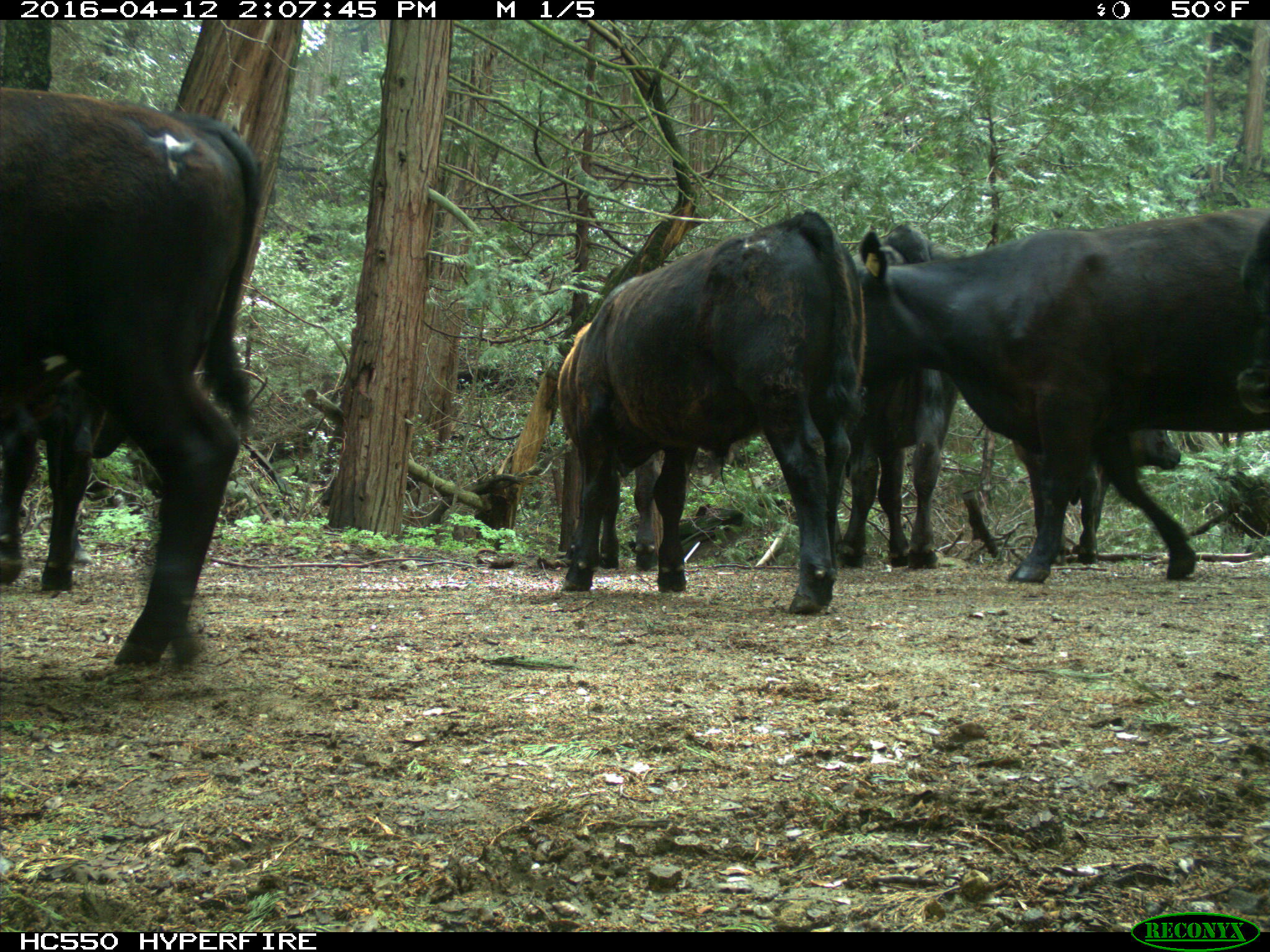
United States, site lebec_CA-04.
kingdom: Animalia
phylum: Chordata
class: Mammalia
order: Artiodactyla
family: Bovidae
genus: Bos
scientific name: Bos taurus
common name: domestic cow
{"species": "Bos taurus (domestic cow)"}